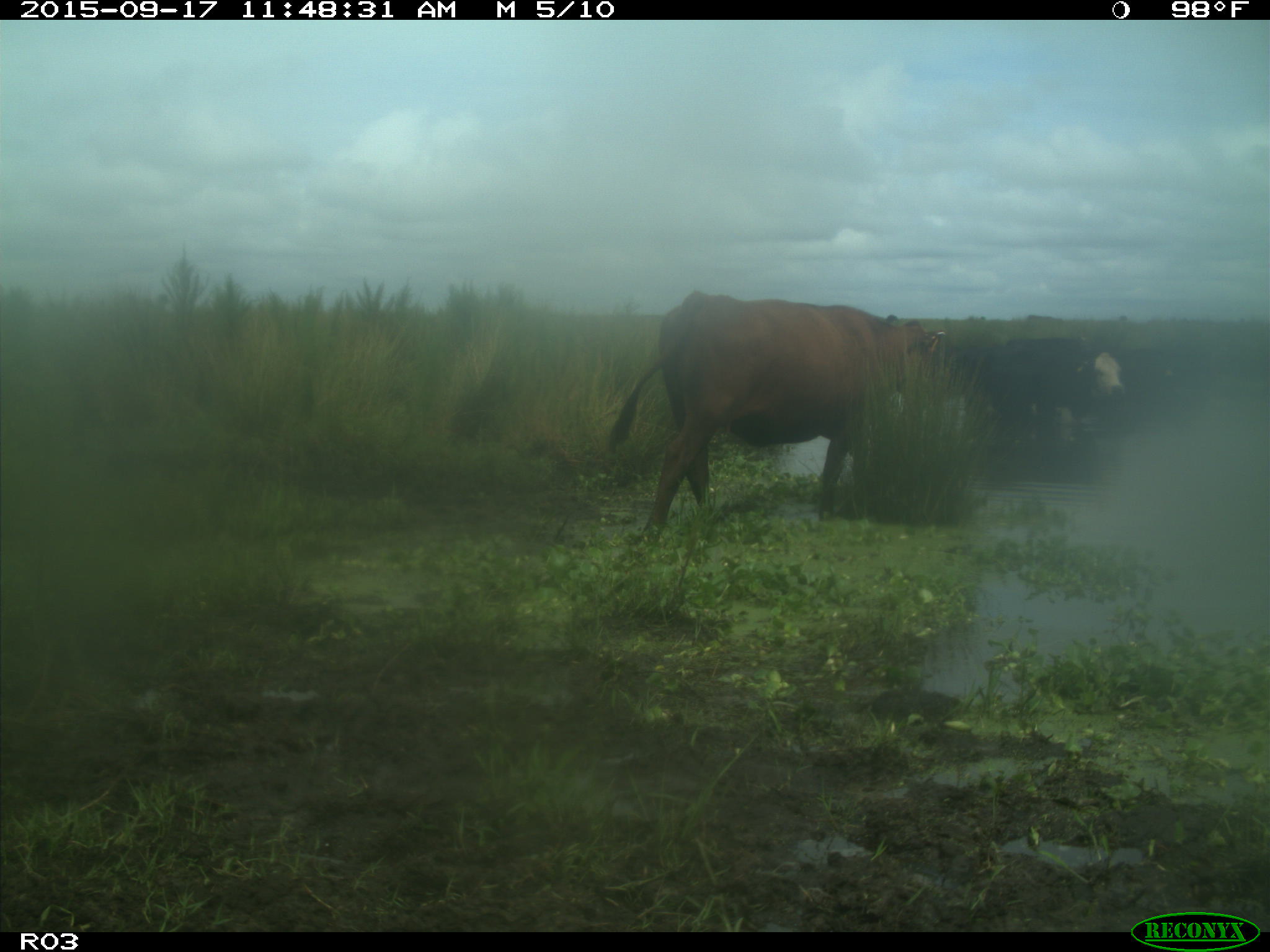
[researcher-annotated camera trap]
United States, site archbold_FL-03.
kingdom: Animalia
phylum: Chordata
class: Mammalia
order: Artiodactyla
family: Bovidae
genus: Bos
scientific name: Bos taurus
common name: domestic cow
Bos taurus (domestic cow).